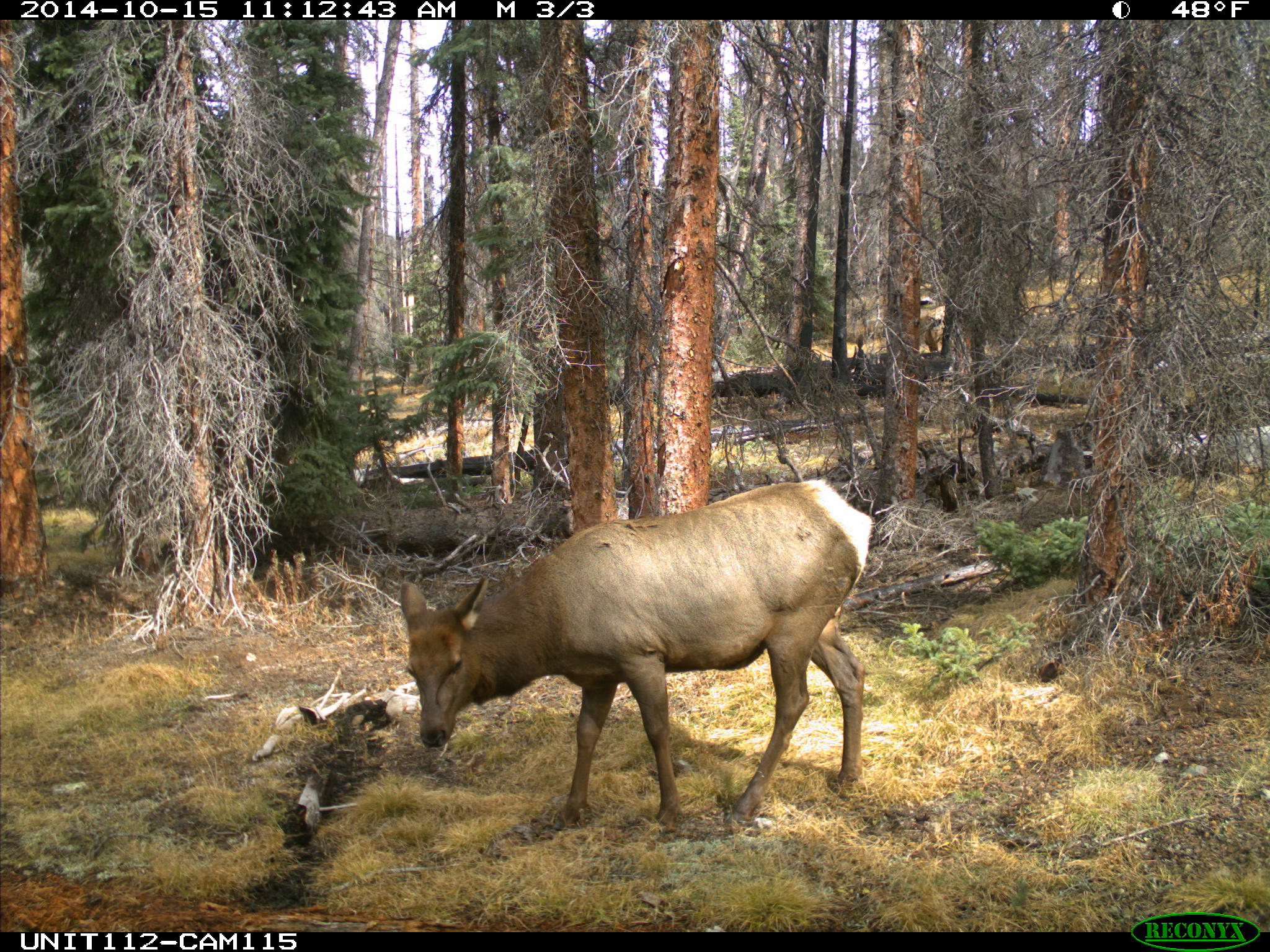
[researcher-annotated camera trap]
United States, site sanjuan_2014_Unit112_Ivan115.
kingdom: Animalia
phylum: Chordata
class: Mammalia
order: Artiodactyla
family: Cervidae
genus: Cervus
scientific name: Cervus elaphus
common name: red deer